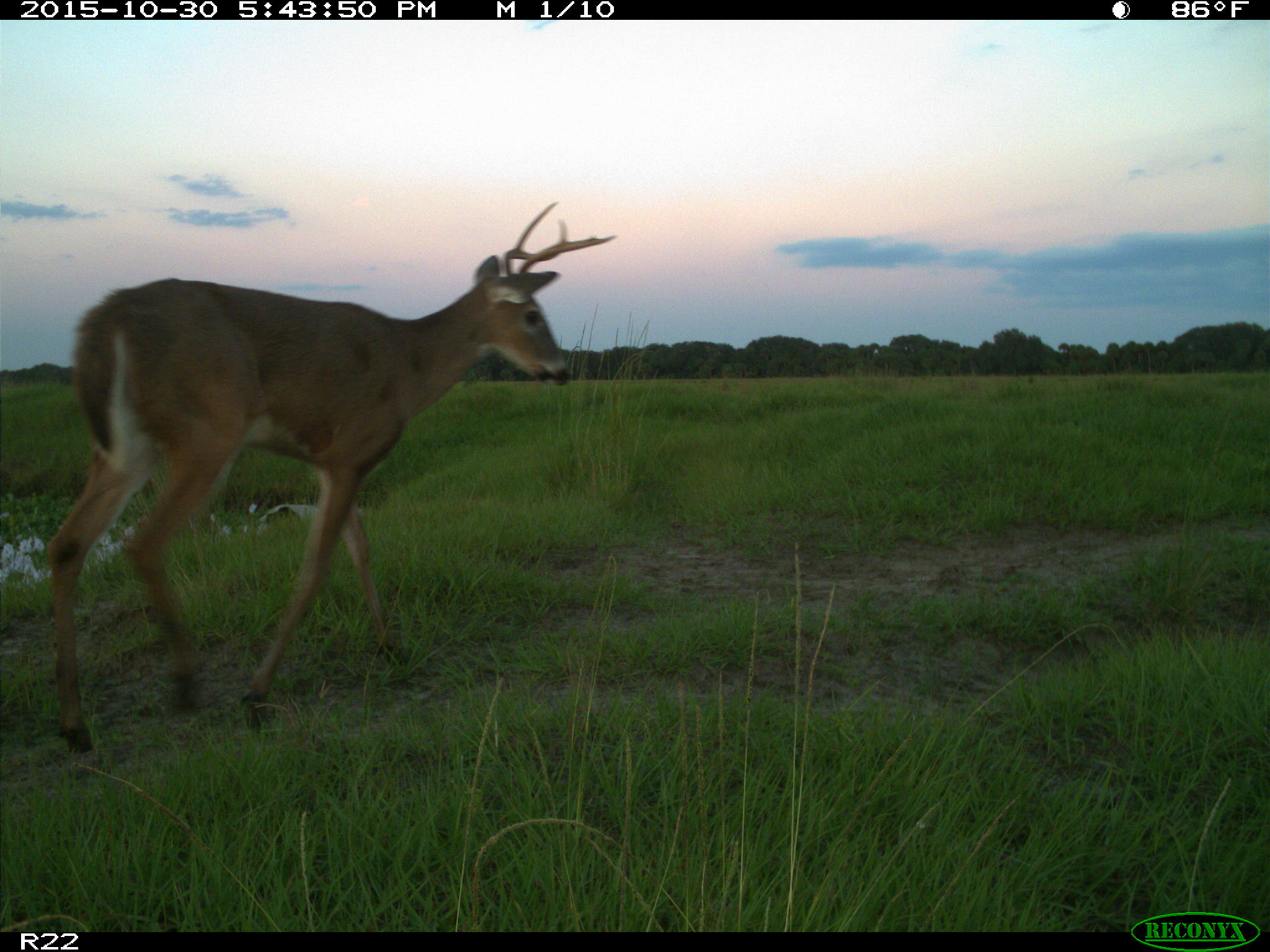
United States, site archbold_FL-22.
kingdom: Animalia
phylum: Chordata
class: Mammalia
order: Artiodactyla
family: Cervidae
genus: Odocoileus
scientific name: Odocoileus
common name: deer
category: unidentified deer